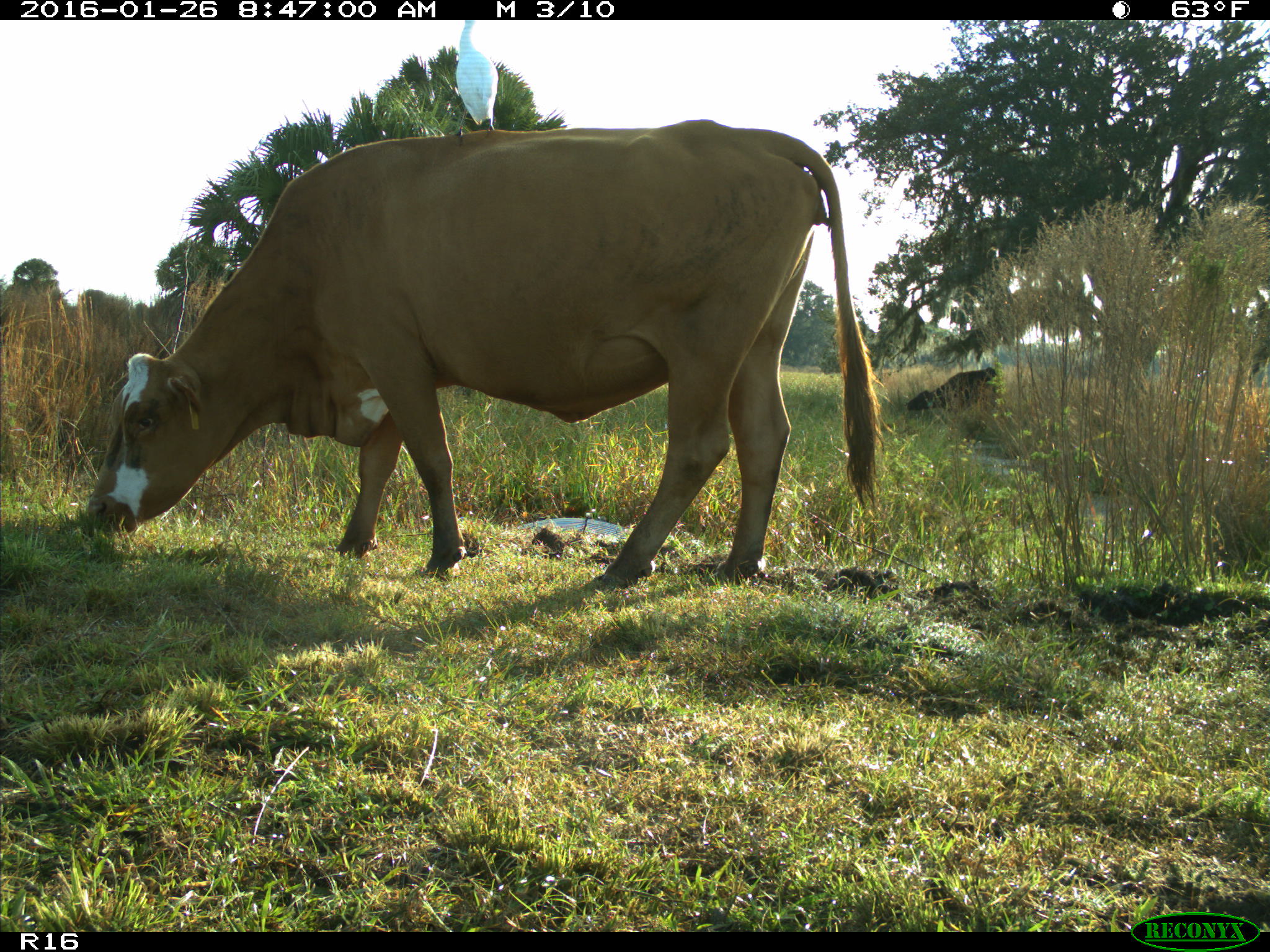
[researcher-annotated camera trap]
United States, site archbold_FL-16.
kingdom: Animalia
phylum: Chordata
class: Mammalia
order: Artiodactyla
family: Bovidae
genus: Bos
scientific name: Bos taurus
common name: domestic cow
Bos taurus (domestic cow).